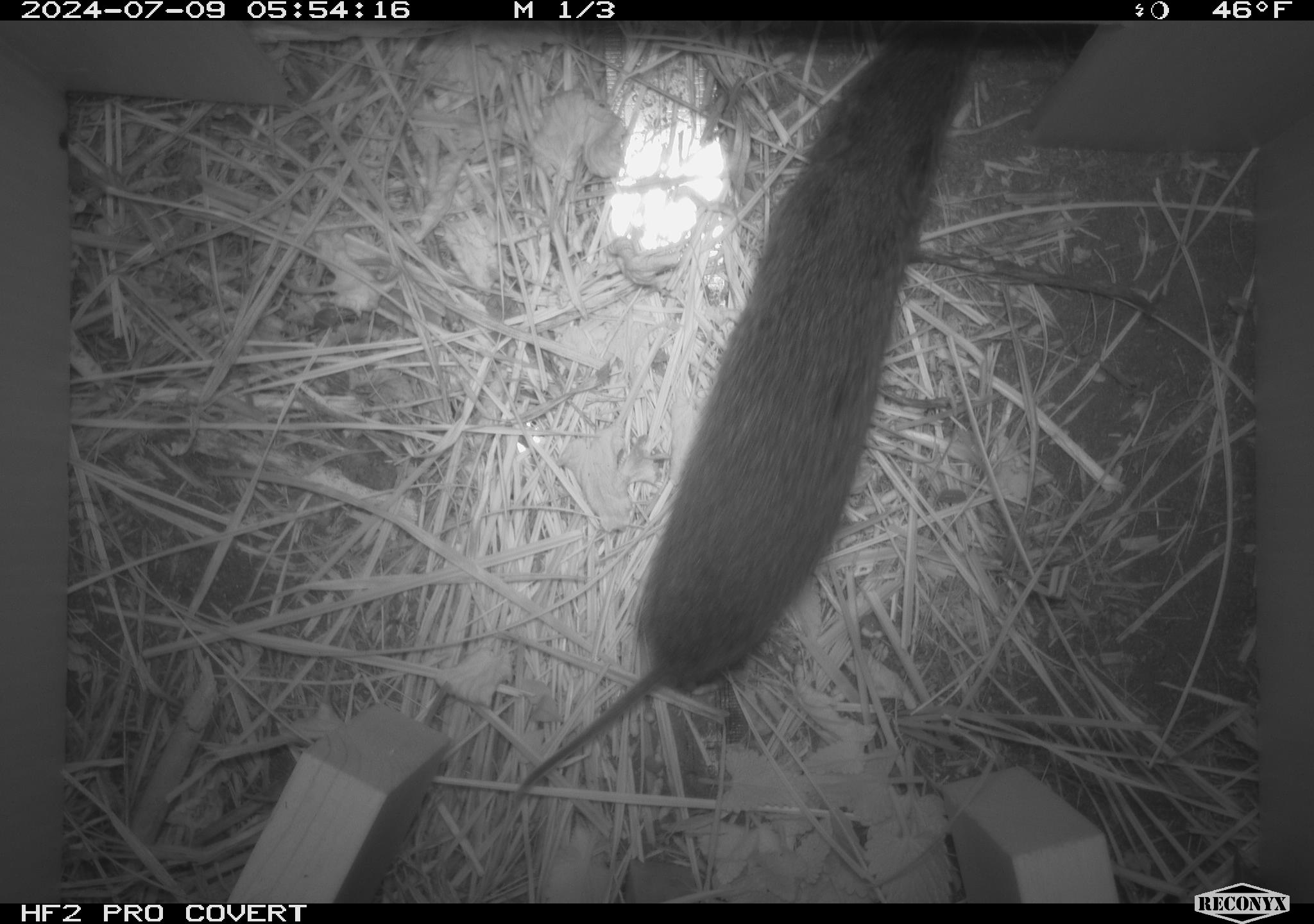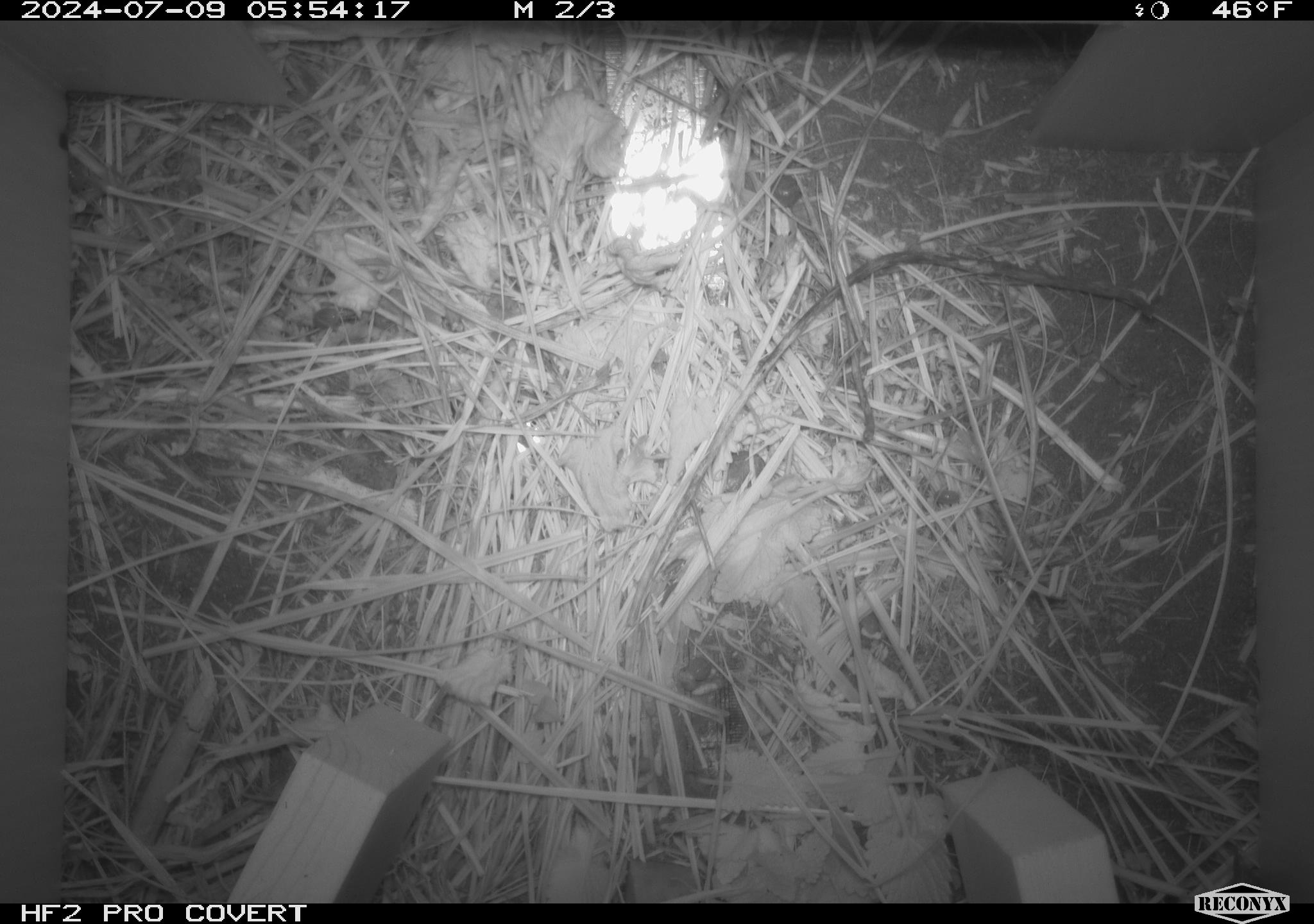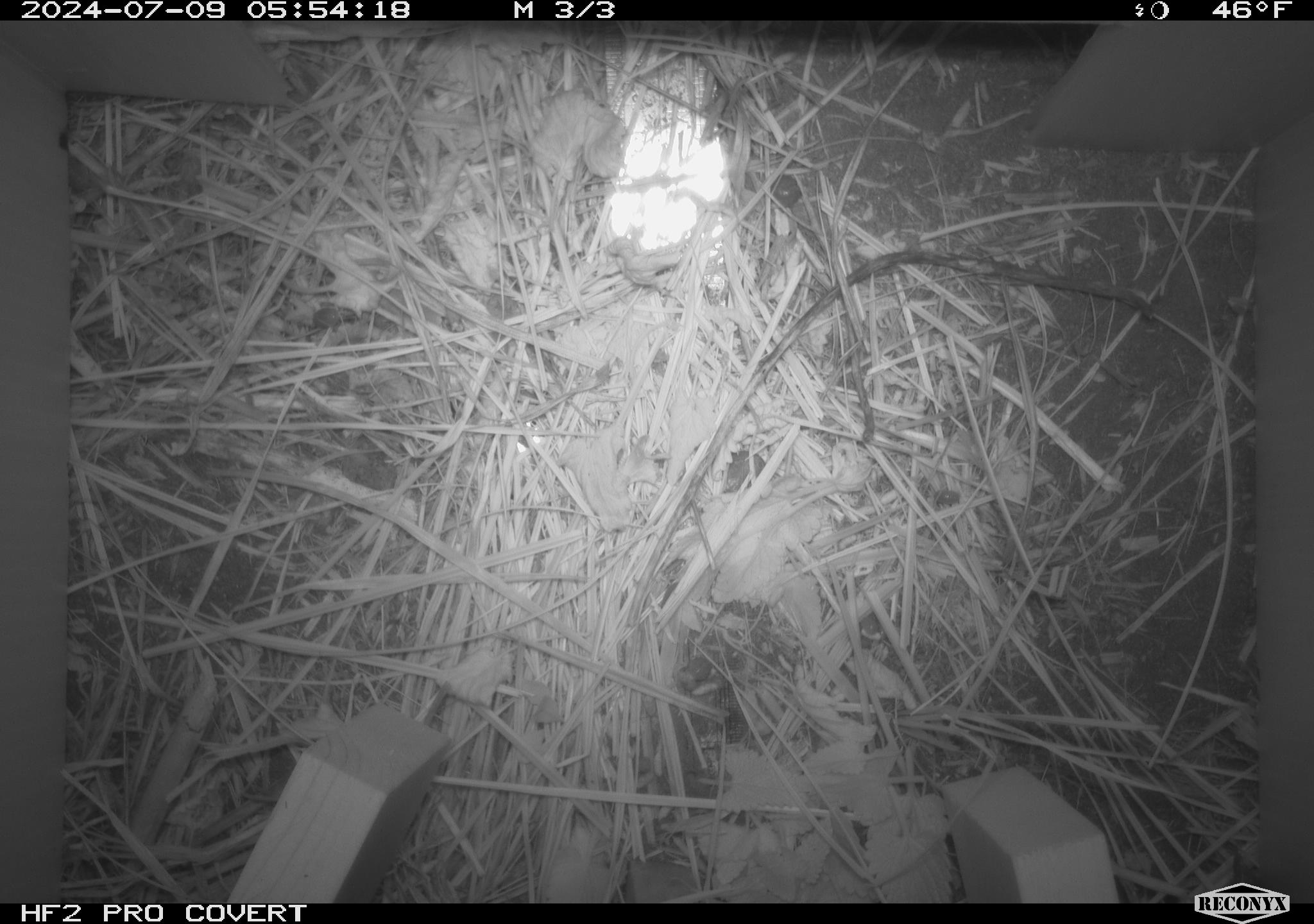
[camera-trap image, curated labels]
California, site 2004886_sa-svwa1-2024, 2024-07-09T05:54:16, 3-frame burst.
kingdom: Animalia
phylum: Chordata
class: Mammalia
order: Rodentia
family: Cricetidae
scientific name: Arvicolinae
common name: voles, lemmings, and muskrats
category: arvicolinae subfamily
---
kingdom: Animalia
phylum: Arthropoda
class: Malacostraca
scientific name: Malacostraca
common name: amphipods, crabs, isopods, krill, lobsters and shrimps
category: malacostracan